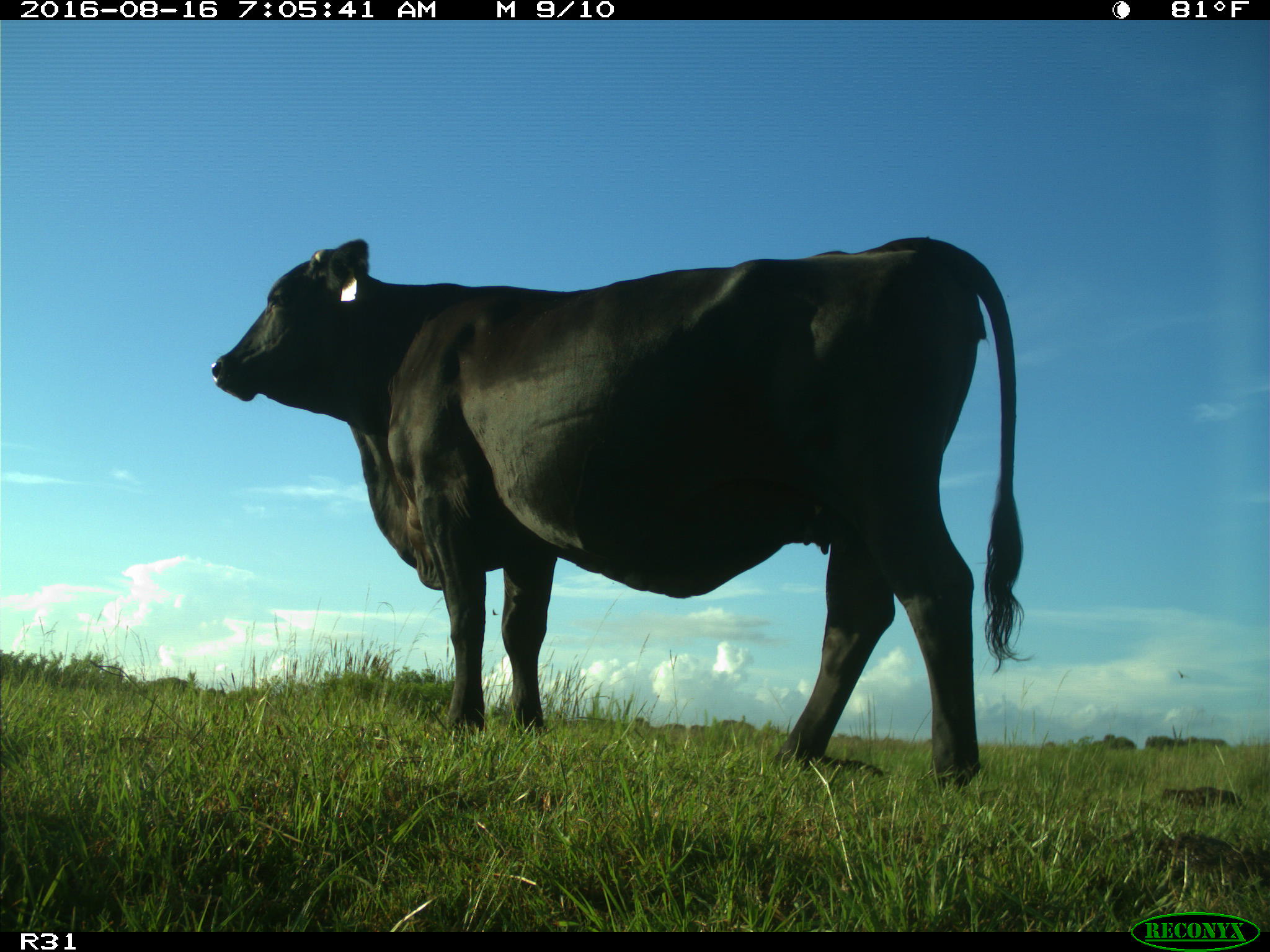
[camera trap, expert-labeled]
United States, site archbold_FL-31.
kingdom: Animalia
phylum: Chordata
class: Mammalia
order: Artiodactyla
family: Bovidae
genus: Bos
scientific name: Bos taurus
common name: domestic cow